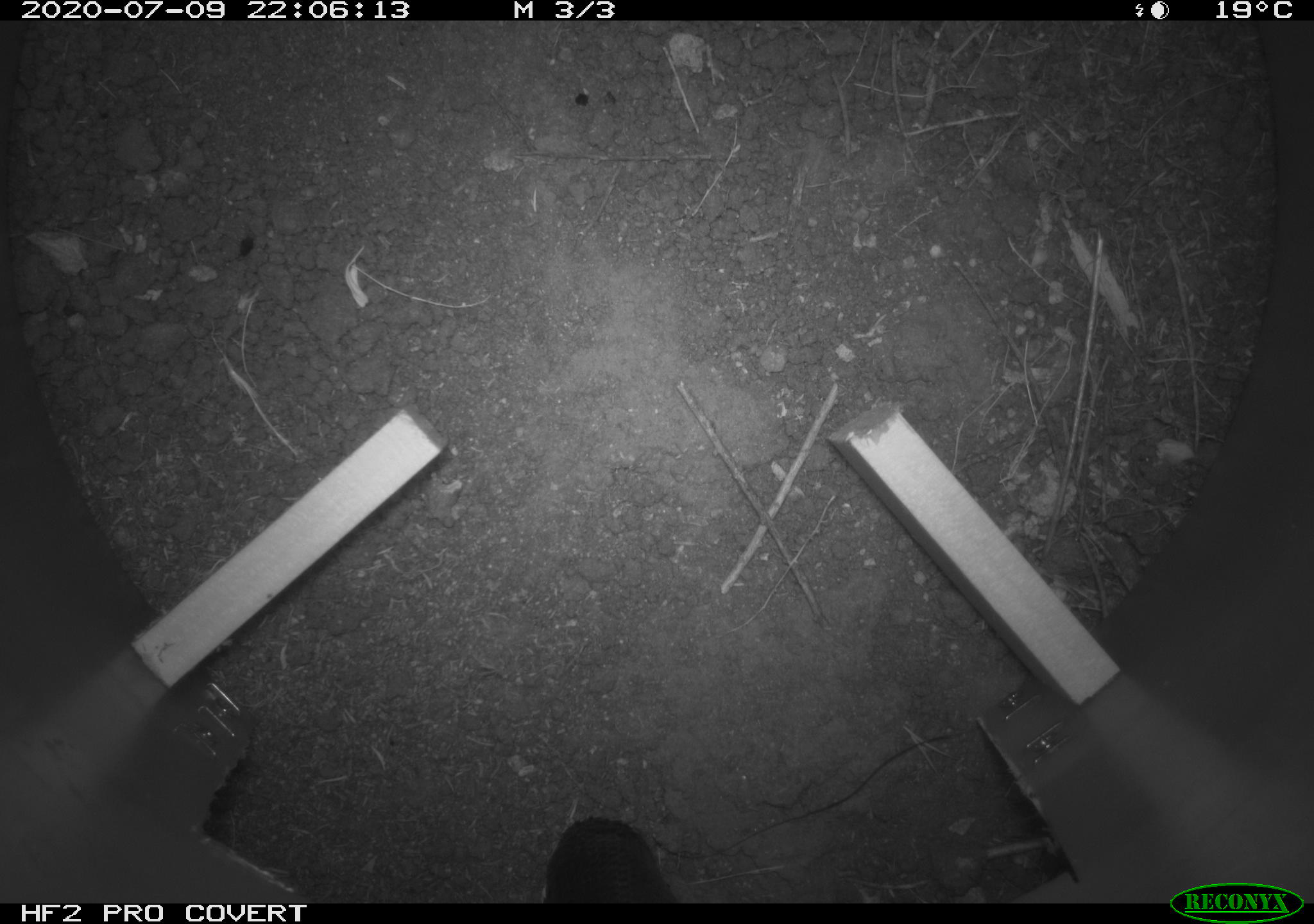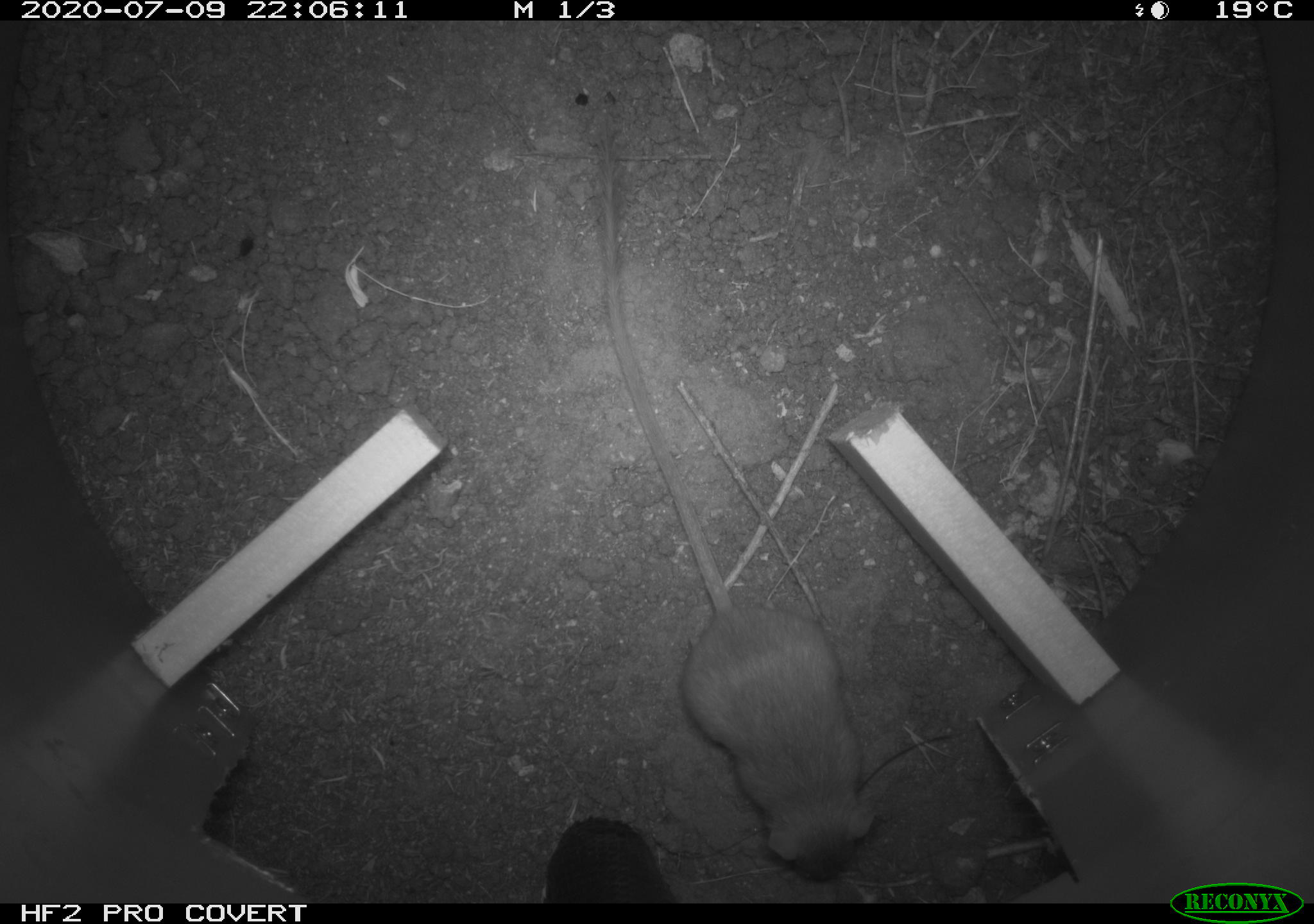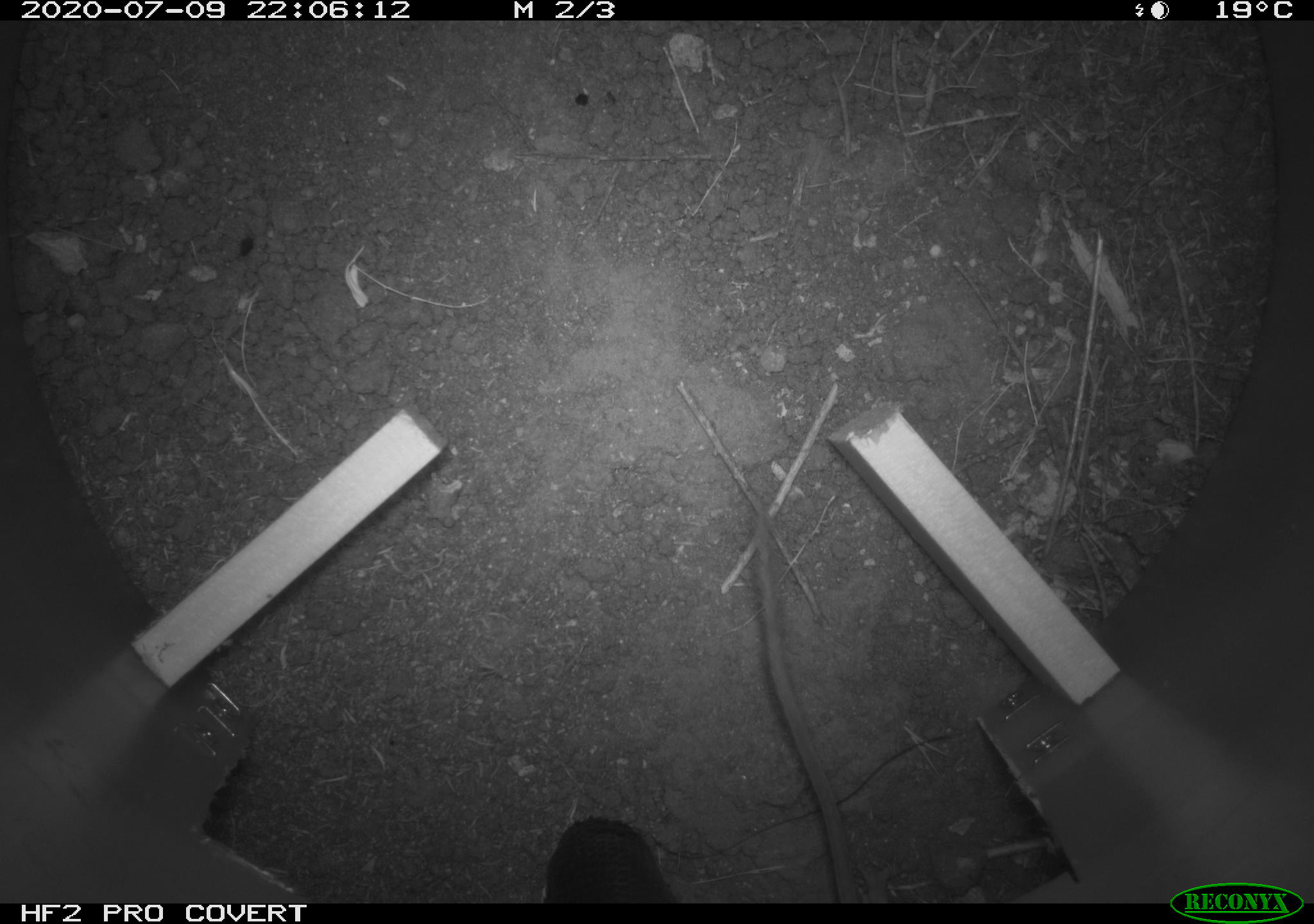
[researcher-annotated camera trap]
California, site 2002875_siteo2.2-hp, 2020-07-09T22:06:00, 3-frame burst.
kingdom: Animalia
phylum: Chordata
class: Mammalia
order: Rodentia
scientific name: Rodentia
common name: rodent